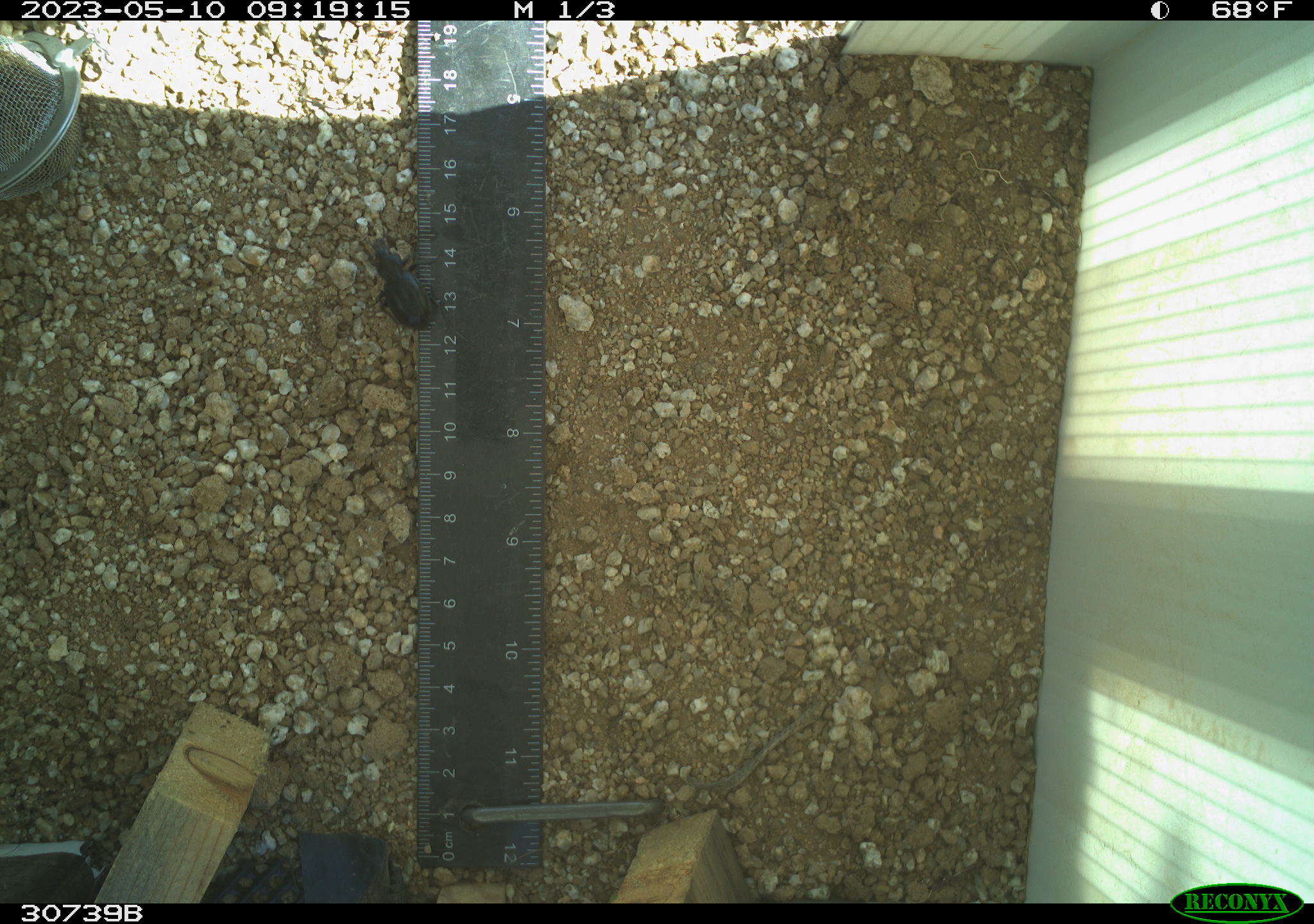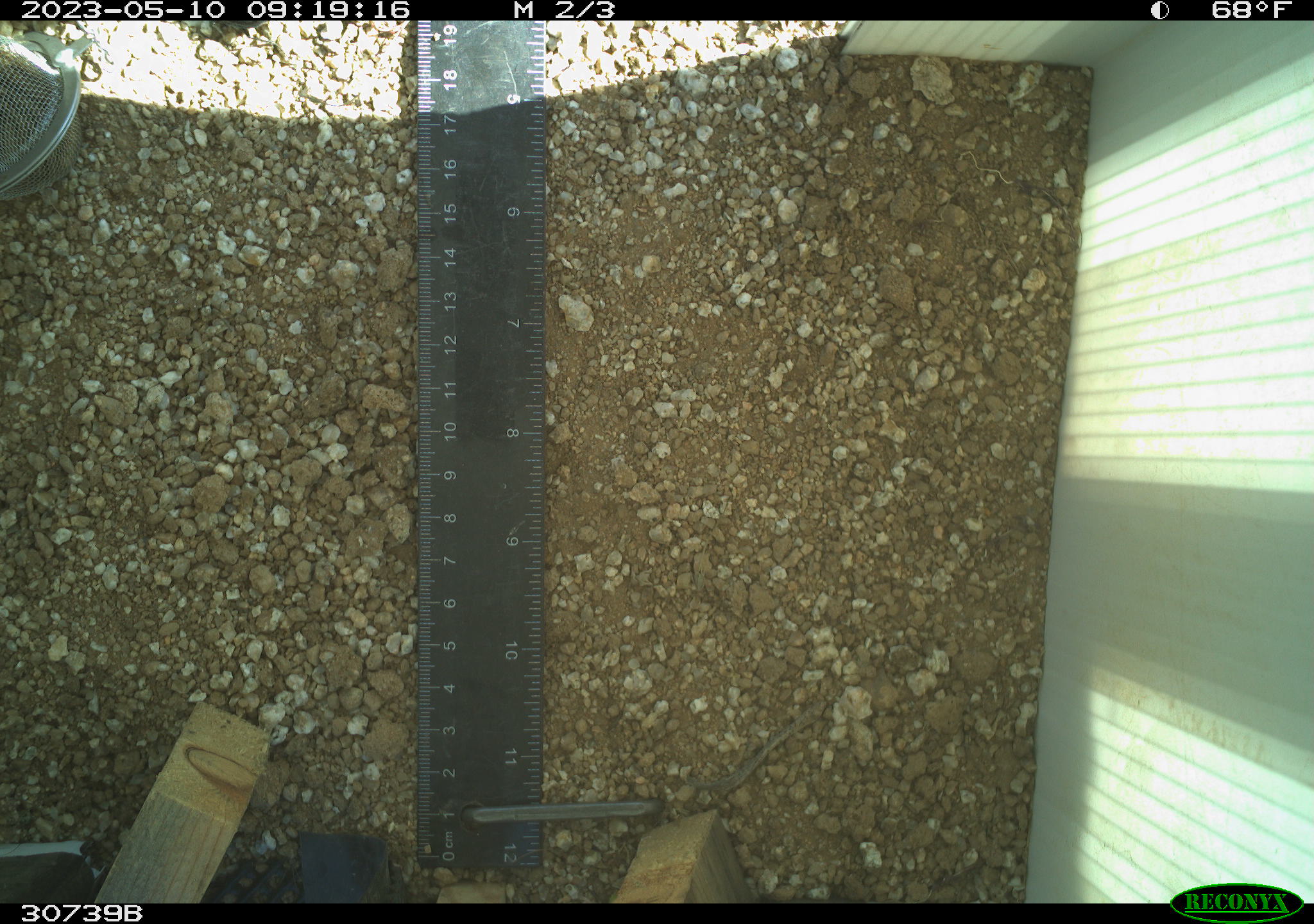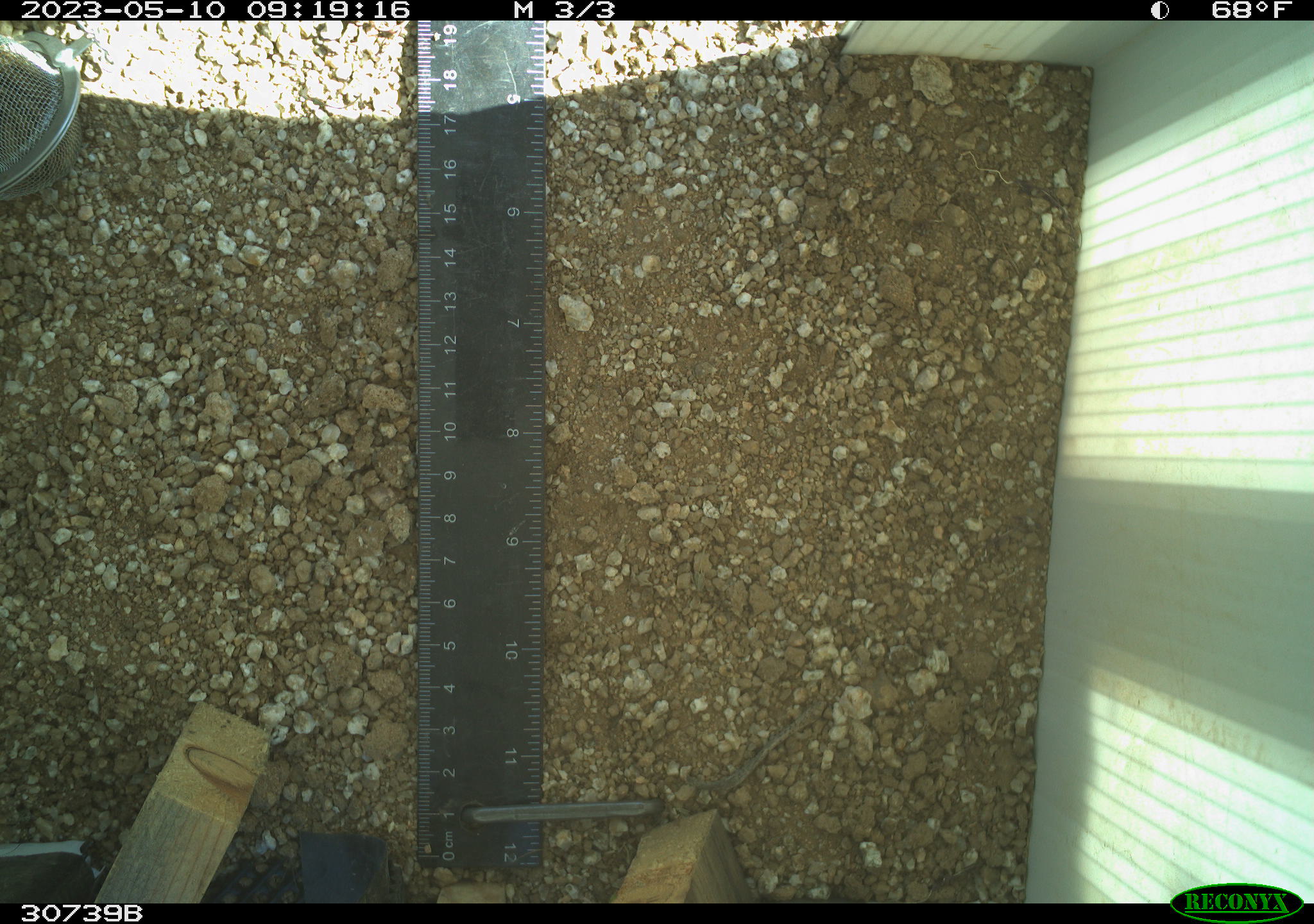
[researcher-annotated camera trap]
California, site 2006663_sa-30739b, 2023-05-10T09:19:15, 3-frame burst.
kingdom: Animalia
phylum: Arthropoda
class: Insecta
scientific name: Insecta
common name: insect